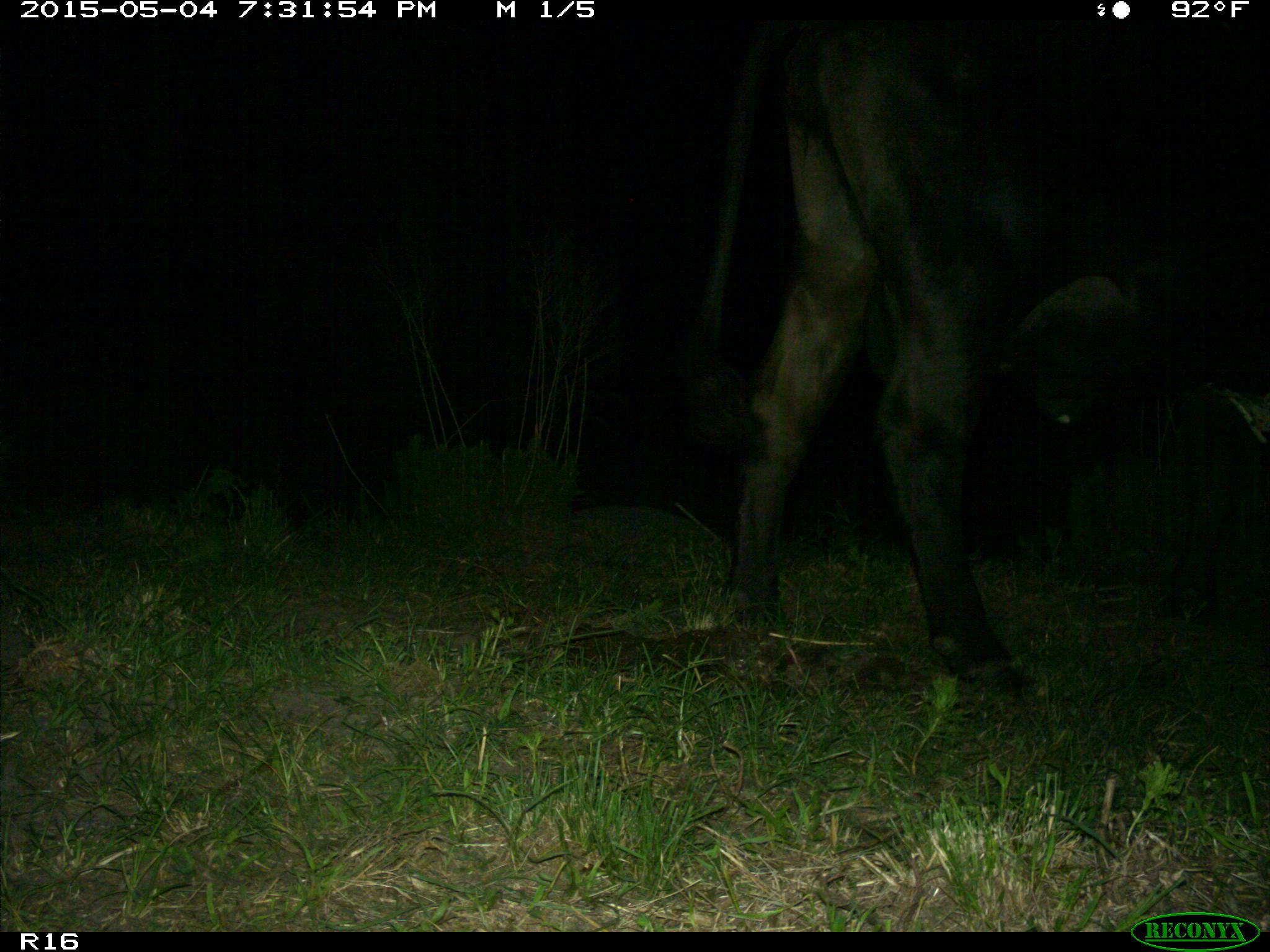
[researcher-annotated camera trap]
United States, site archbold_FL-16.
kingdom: Animalia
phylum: Chordata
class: Mammalia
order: Artiodactyla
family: Bovidae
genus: Bos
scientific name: Bos taurus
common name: domestic cow